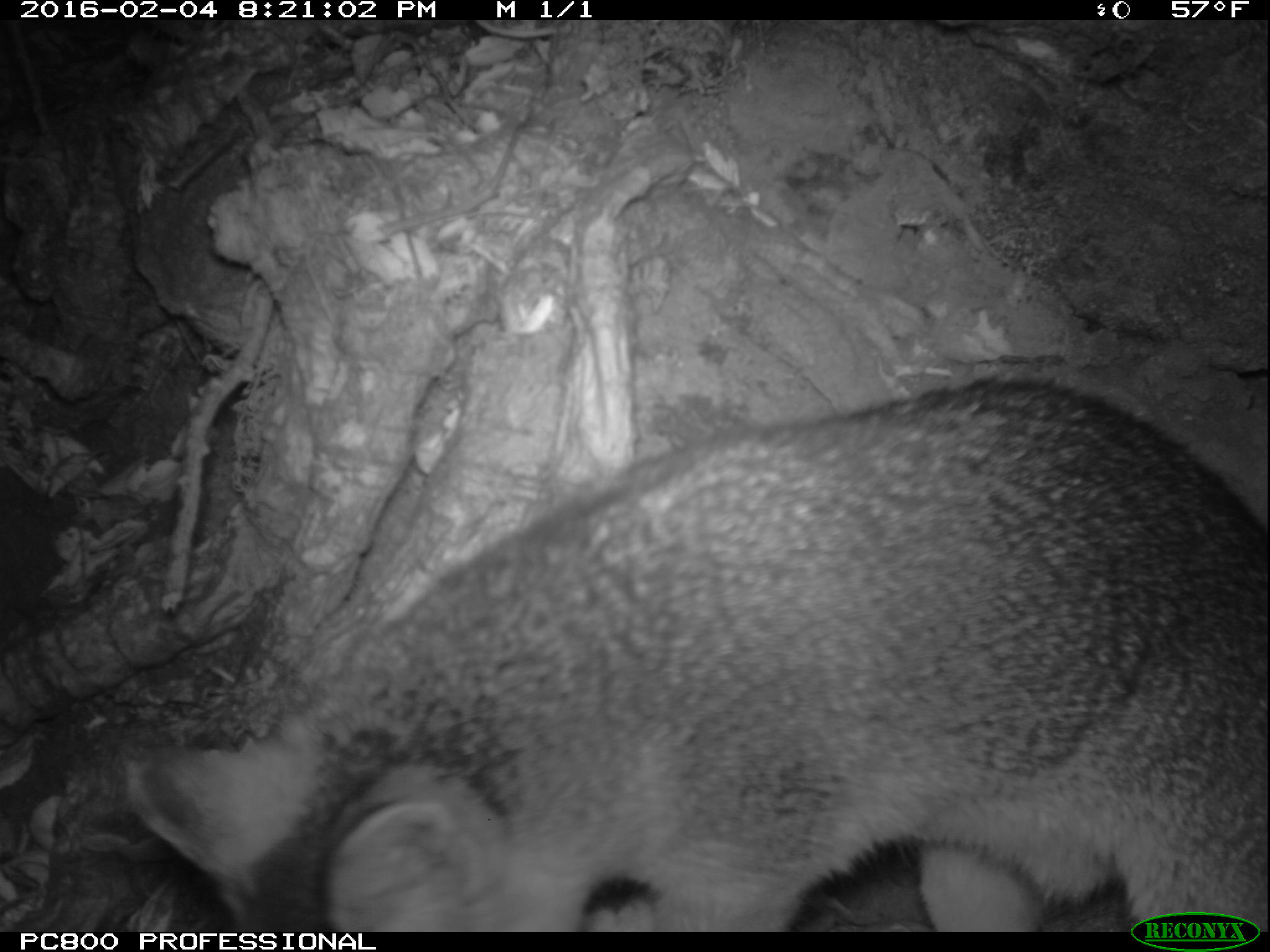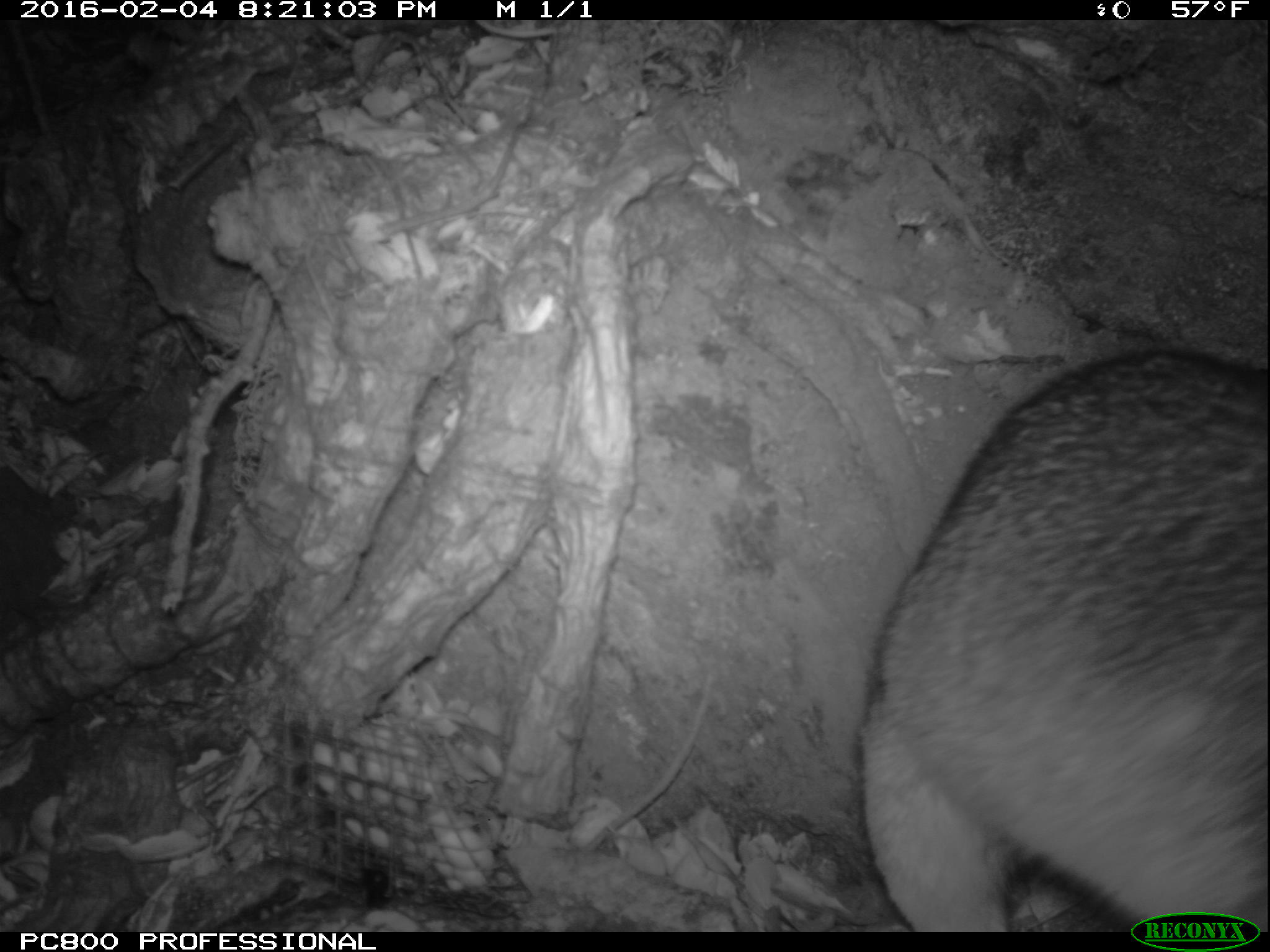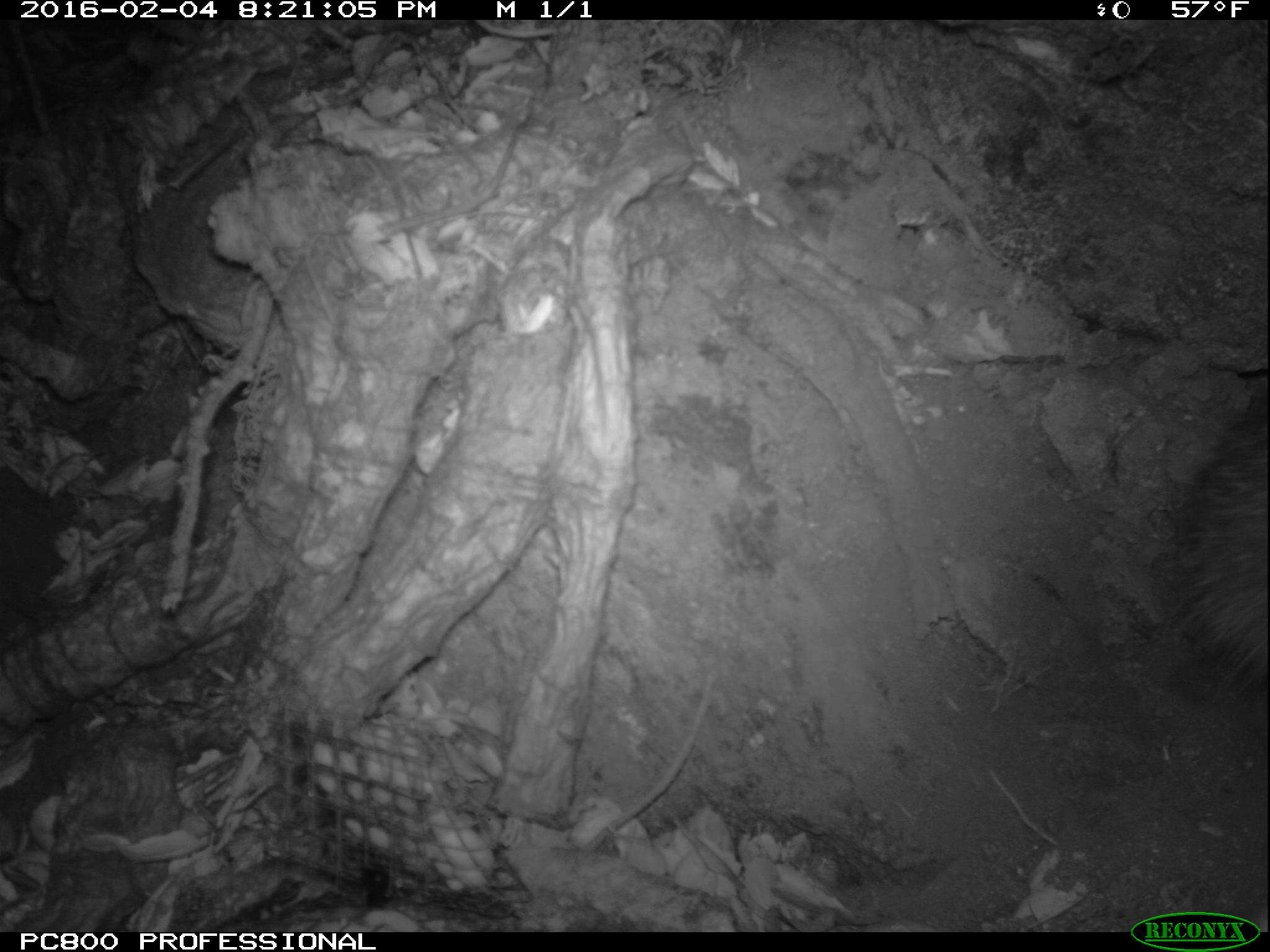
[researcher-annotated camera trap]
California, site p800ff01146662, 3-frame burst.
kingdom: Animalia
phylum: Chordata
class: Mammalia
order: Carnivora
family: Canidae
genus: Urocyon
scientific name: Urocyon littoralis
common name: island fox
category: fox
Fox (island fox) (Urocyon littoralis).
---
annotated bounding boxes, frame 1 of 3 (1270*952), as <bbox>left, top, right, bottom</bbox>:
fox: <bbox>125, 377, 1269, 932</bbox>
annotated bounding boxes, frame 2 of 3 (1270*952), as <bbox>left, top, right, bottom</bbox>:
fox: <bbox>856, 348, 1269, 930</bbox>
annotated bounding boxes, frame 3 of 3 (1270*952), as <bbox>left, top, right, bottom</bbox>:
fox: <bbox>1181, 391, 1269, 689</bbox>